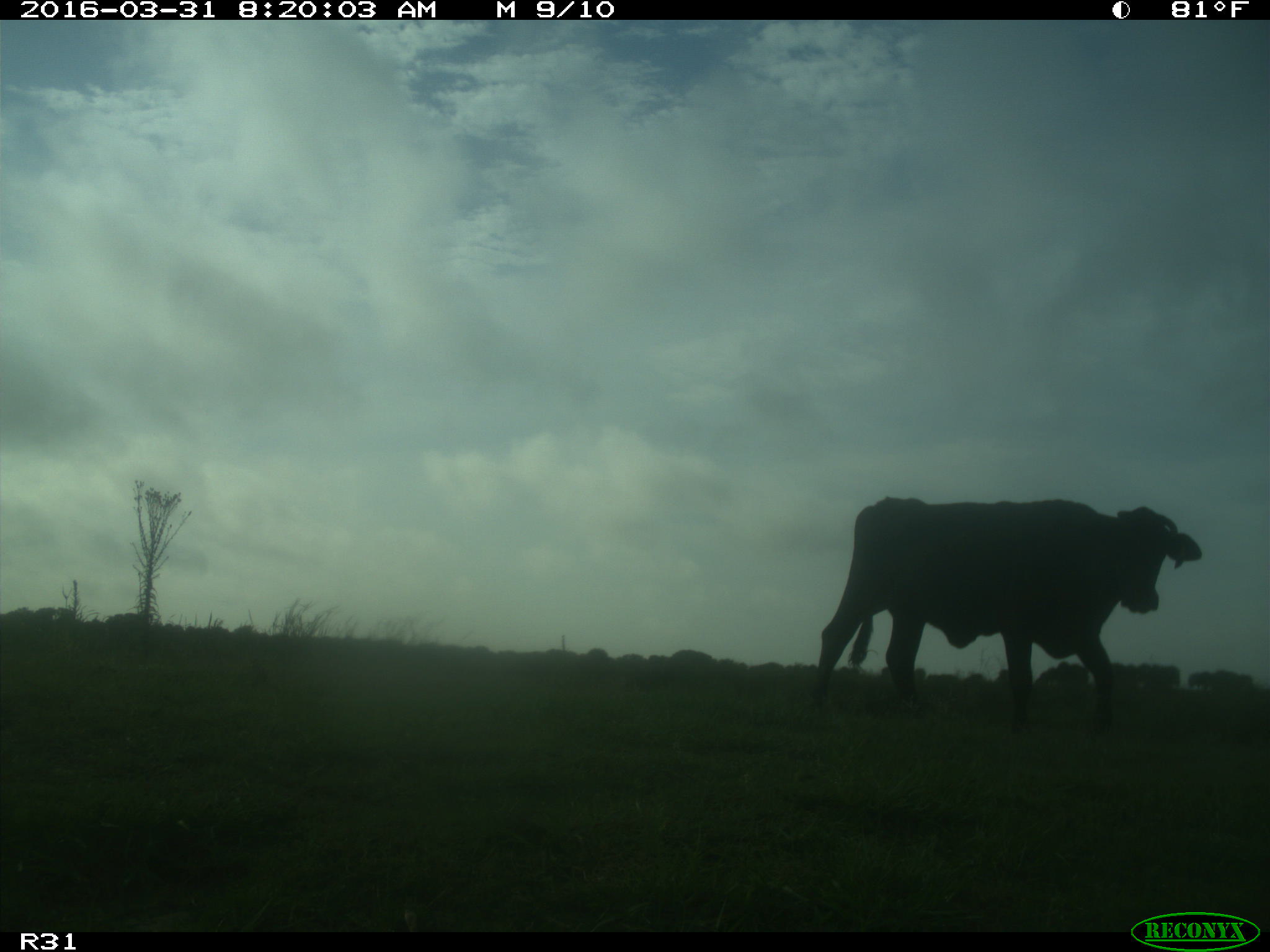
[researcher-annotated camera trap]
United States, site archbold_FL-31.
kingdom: Animalia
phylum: Chordata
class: Mammalia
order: Artiodactyla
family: Bovidae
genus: Bos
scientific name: Bos taurus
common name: domestic cow